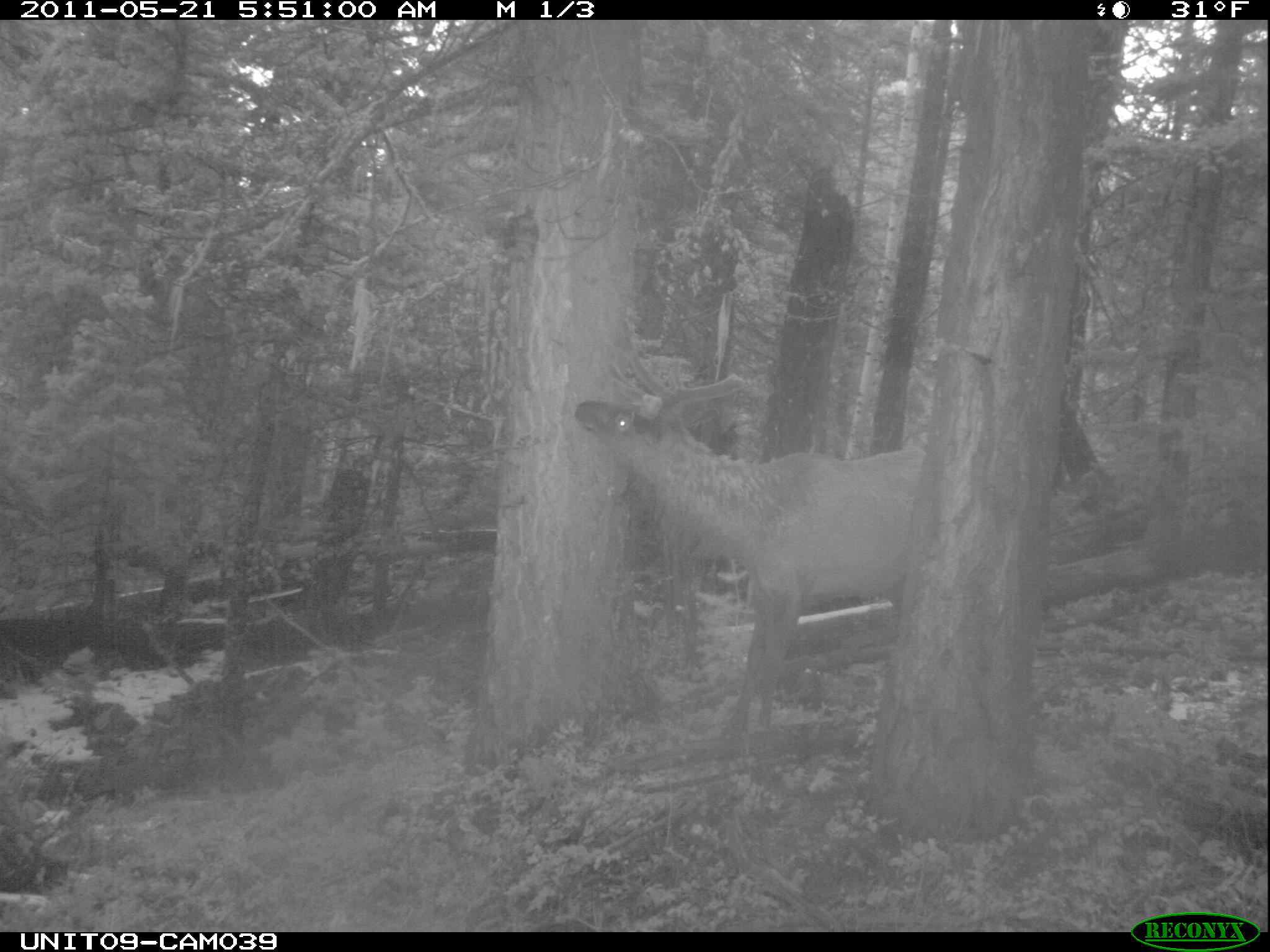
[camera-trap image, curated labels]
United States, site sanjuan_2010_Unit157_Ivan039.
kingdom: Animalia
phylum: Chordata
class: Mammalia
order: Artiodactyla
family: Cervidae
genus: Cervus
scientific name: Cervus elaphus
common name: red deer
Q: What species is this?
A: Cervus elaphus (red deer).